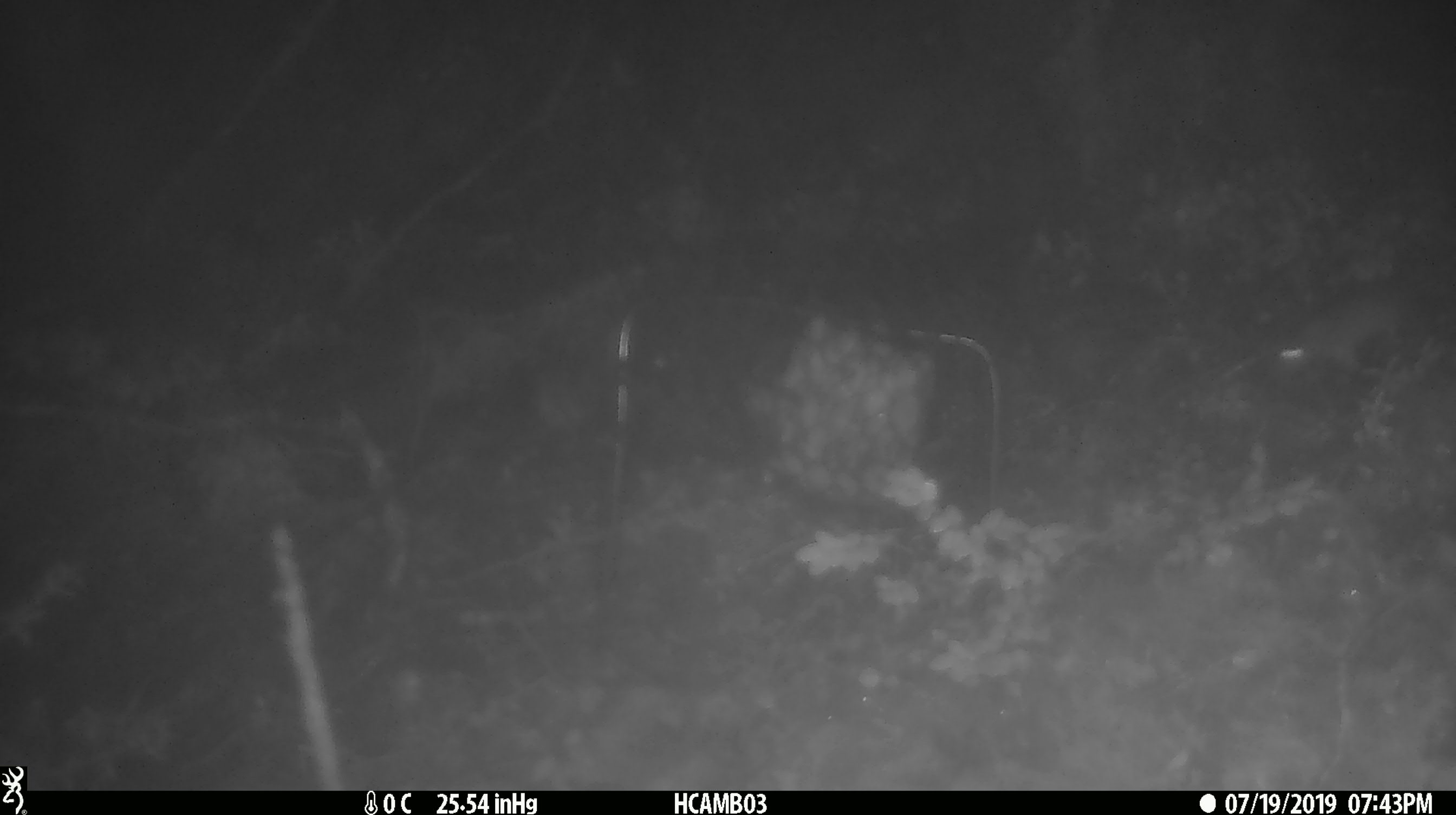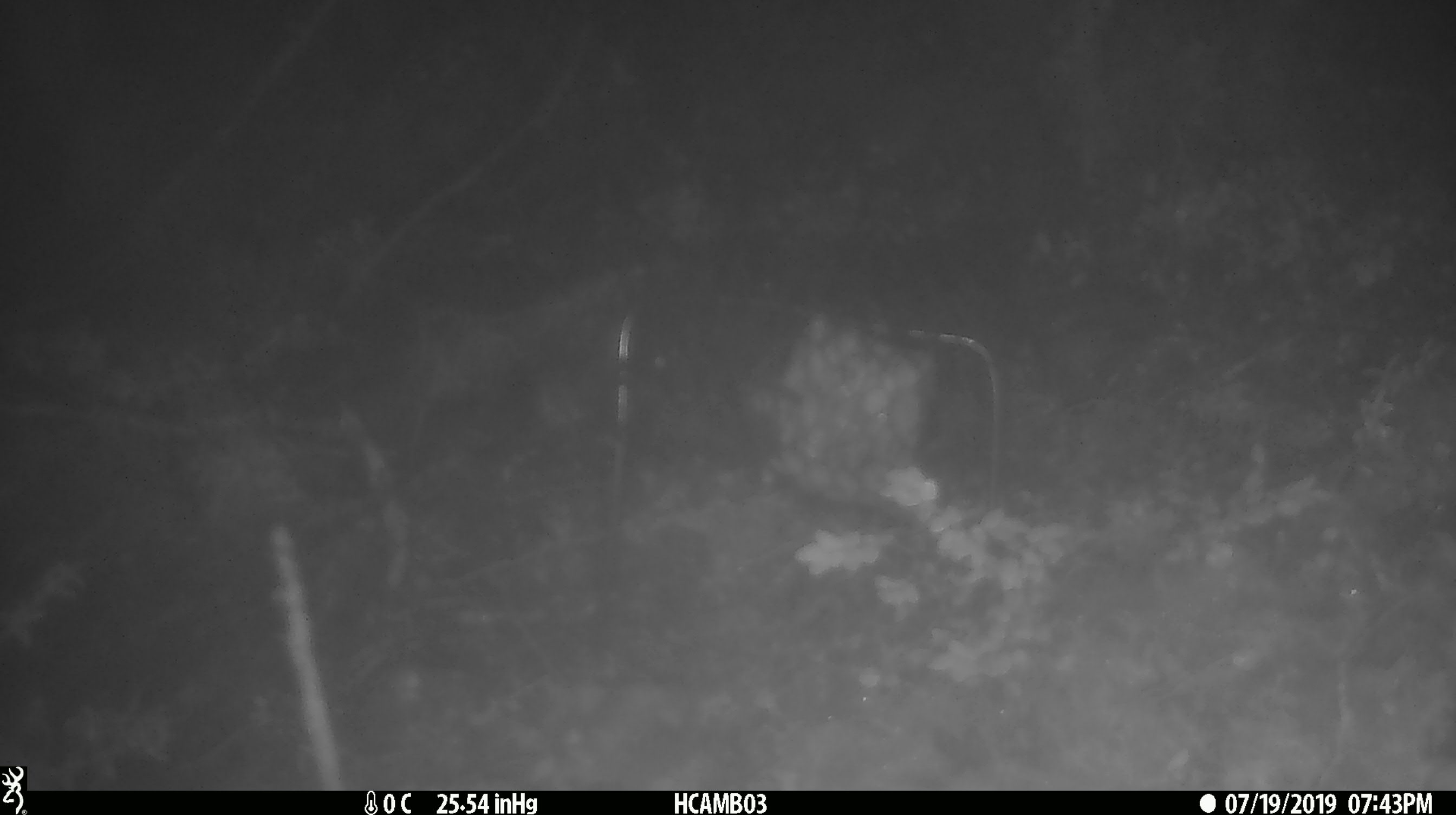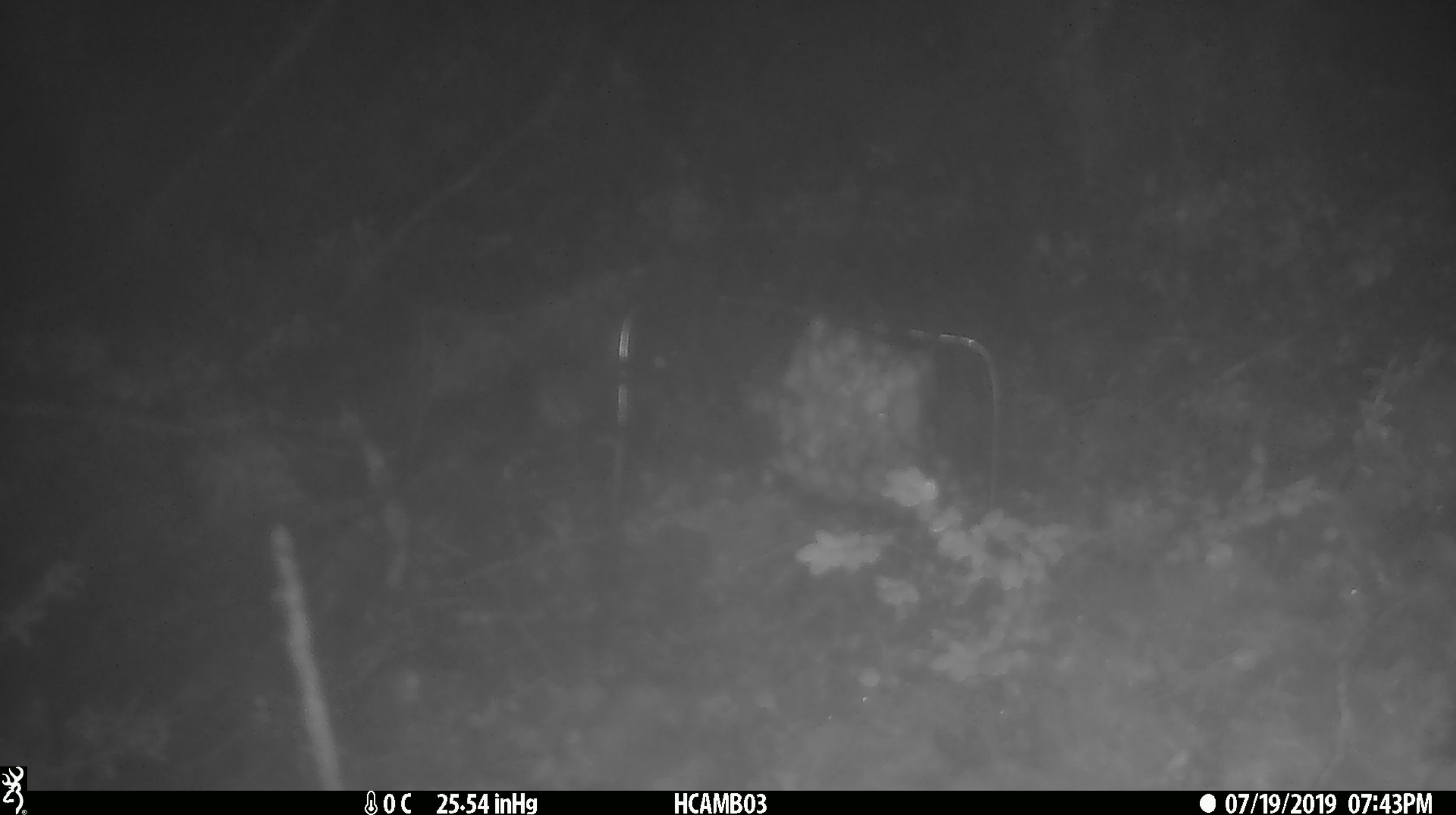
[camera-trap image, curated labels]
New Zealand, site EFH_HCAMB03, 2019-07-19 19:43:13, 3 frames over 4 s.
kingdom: Animalia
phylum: Chordata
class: Mammalia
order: Rodentia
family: Muridae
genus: Mus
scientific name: Mus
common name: mouse